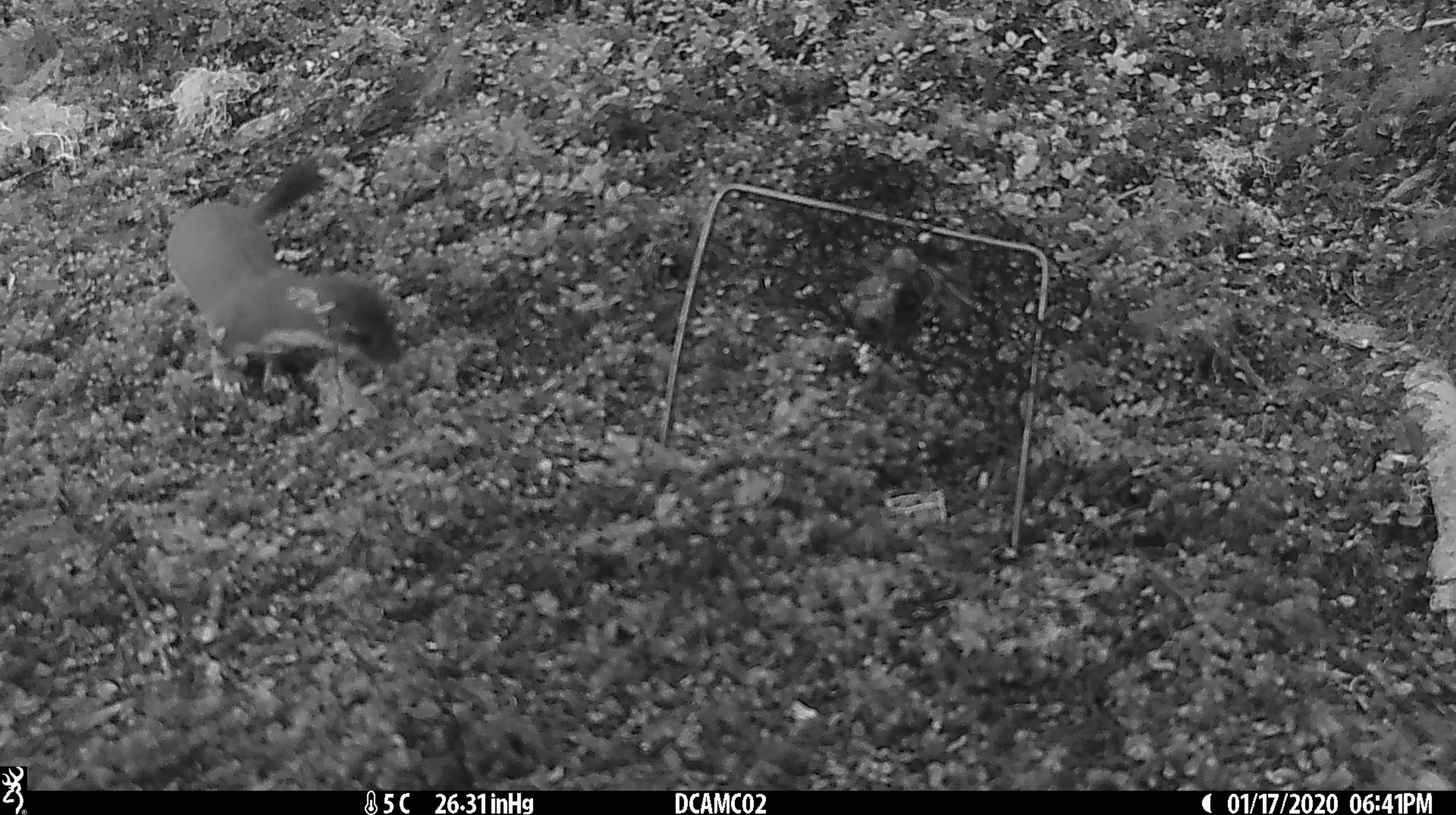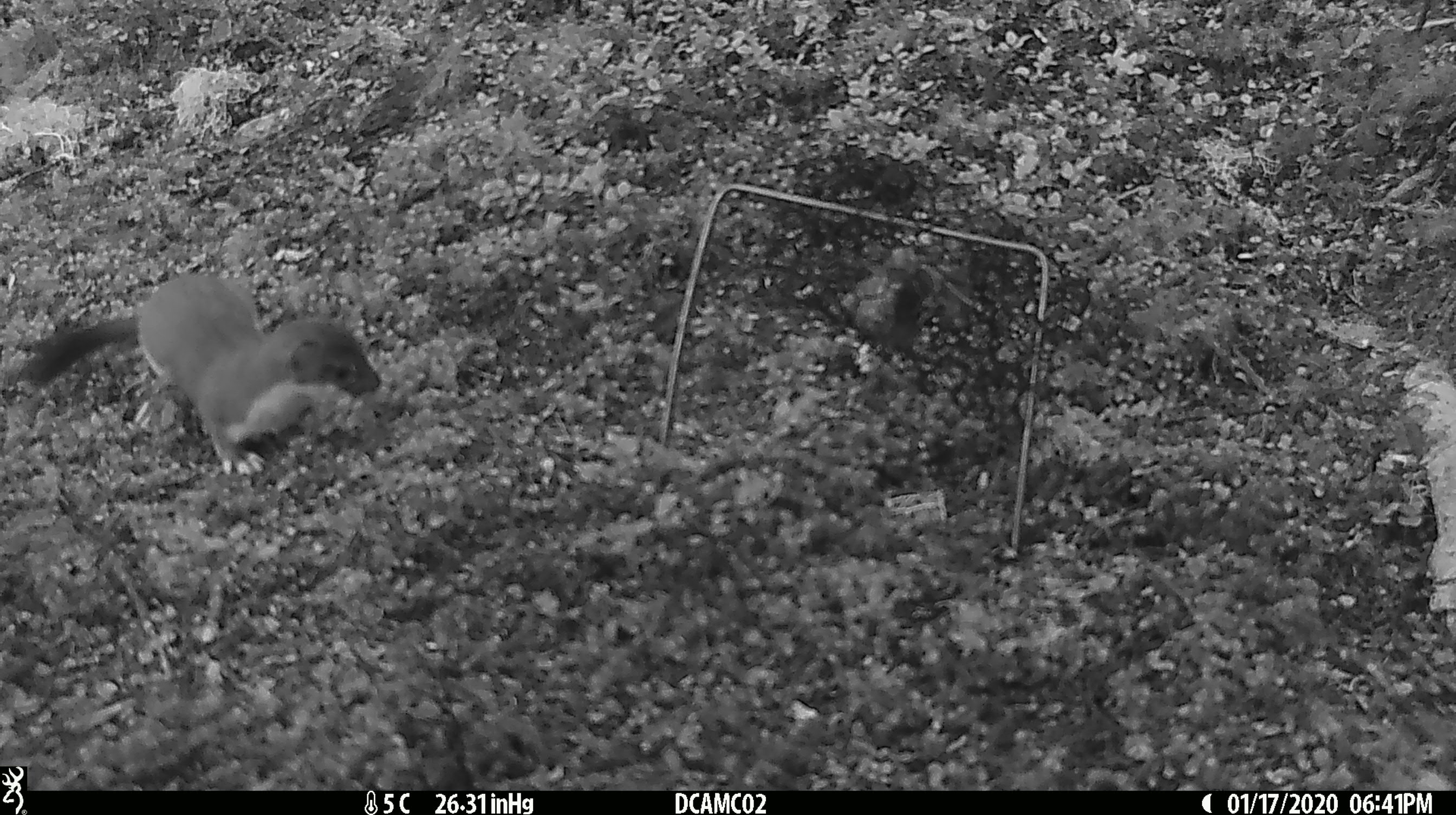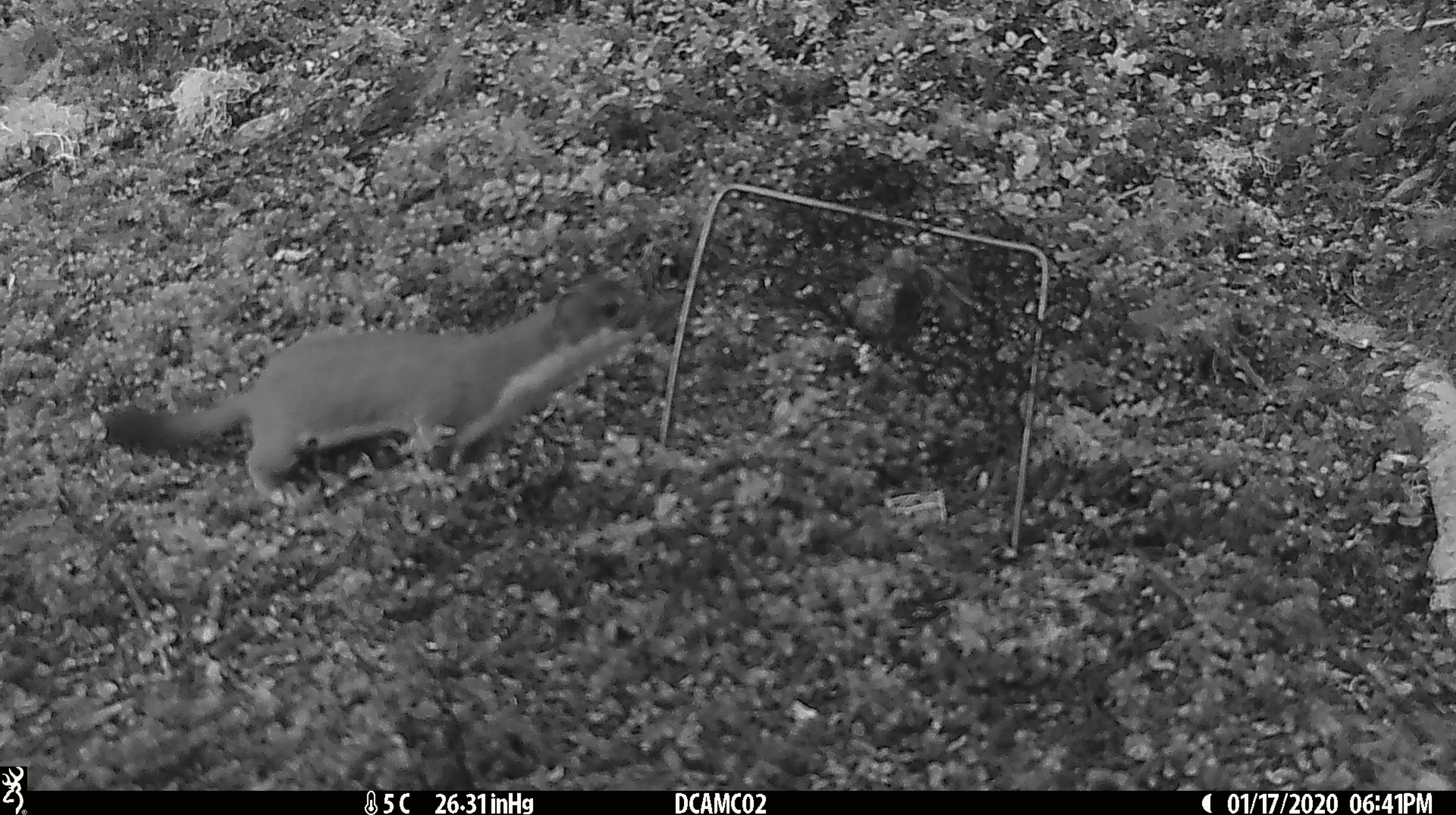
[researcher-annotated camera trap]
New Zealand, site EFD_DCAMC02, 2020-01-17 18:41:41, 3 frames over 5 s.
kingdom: Animalia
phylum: Chordata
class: Mammalia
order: Carnivora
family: Mustelidae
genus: Mustela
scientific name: Mustela erminea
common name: stoat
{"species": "stoat (Mustela erminea)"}